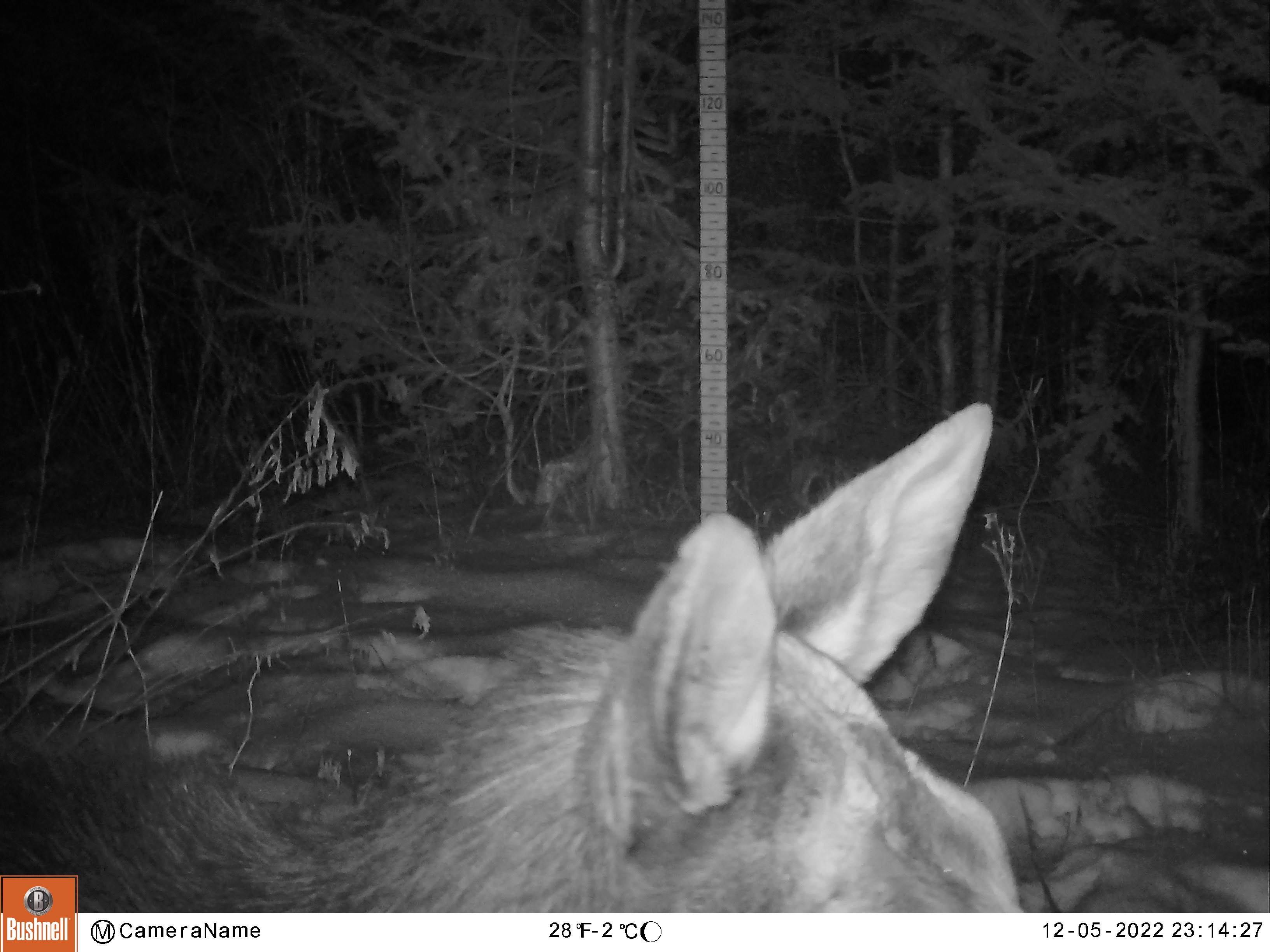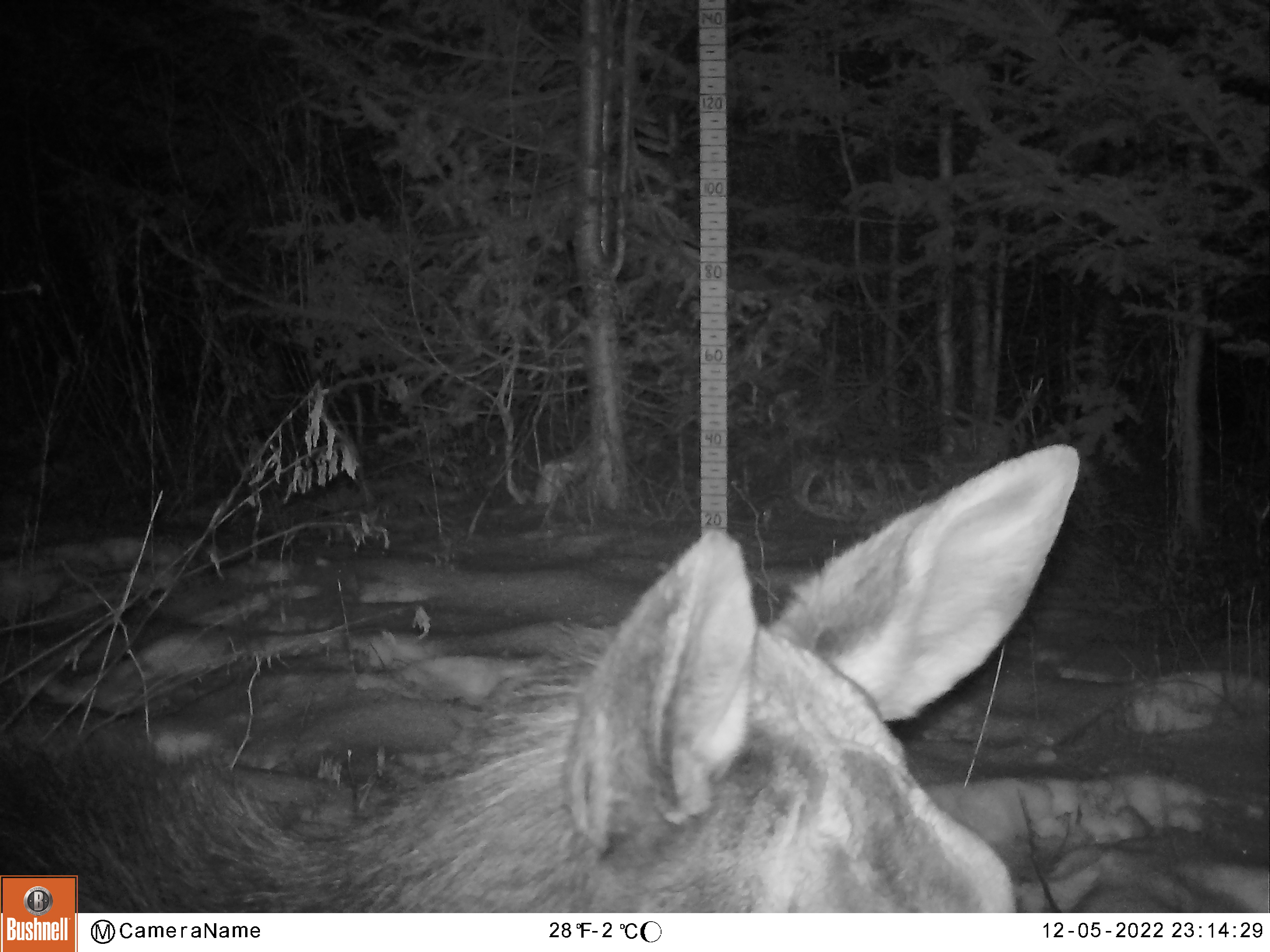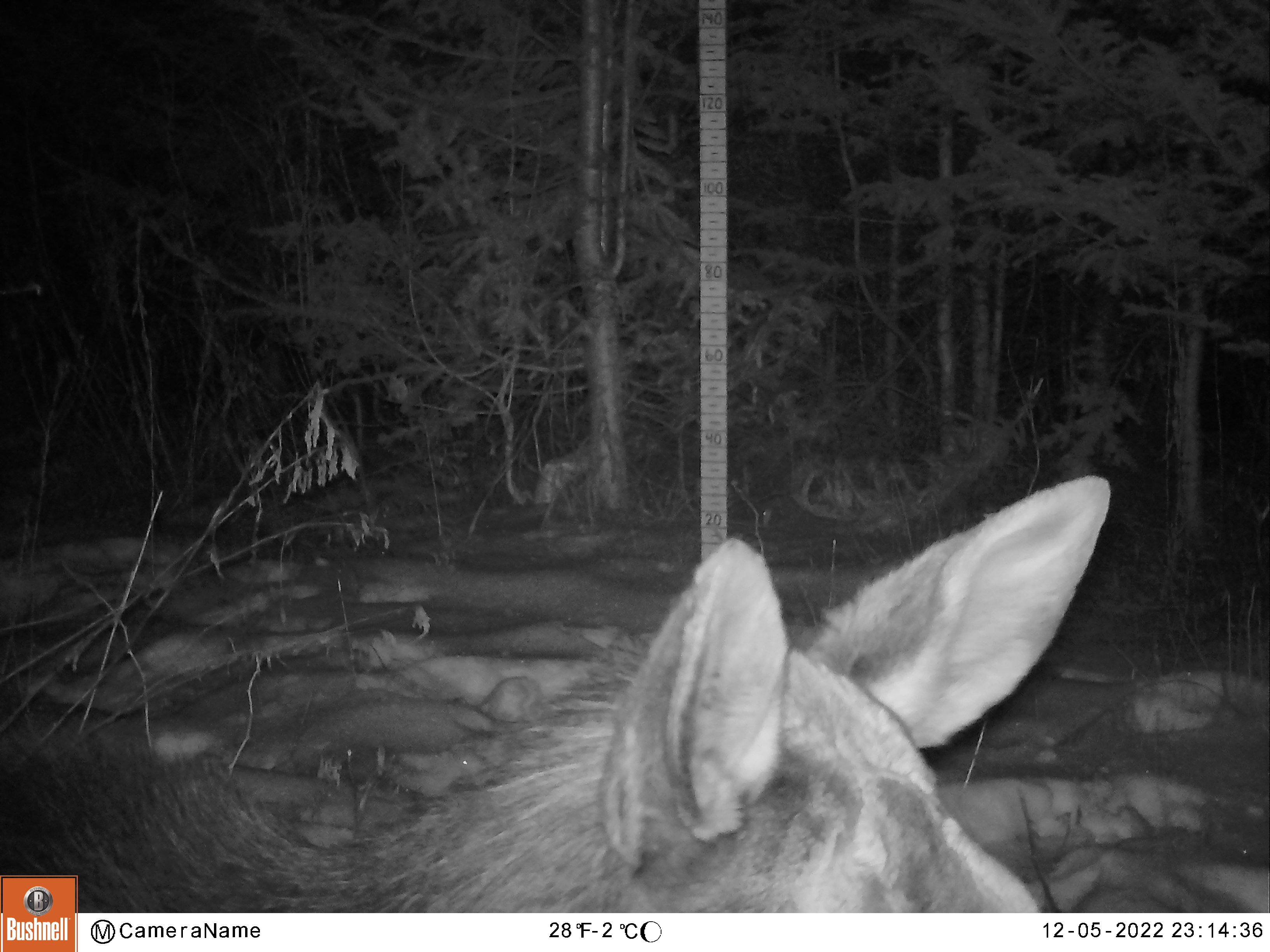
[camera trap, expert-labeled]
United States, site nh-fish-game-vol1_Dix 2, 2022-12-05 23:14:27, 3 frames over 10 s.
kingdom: Animalia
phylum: Chordata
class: Mammalia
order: Artiodactyla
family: Cervidae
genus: Alces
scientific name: Alces alces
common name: moose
Moose (Alces alces).